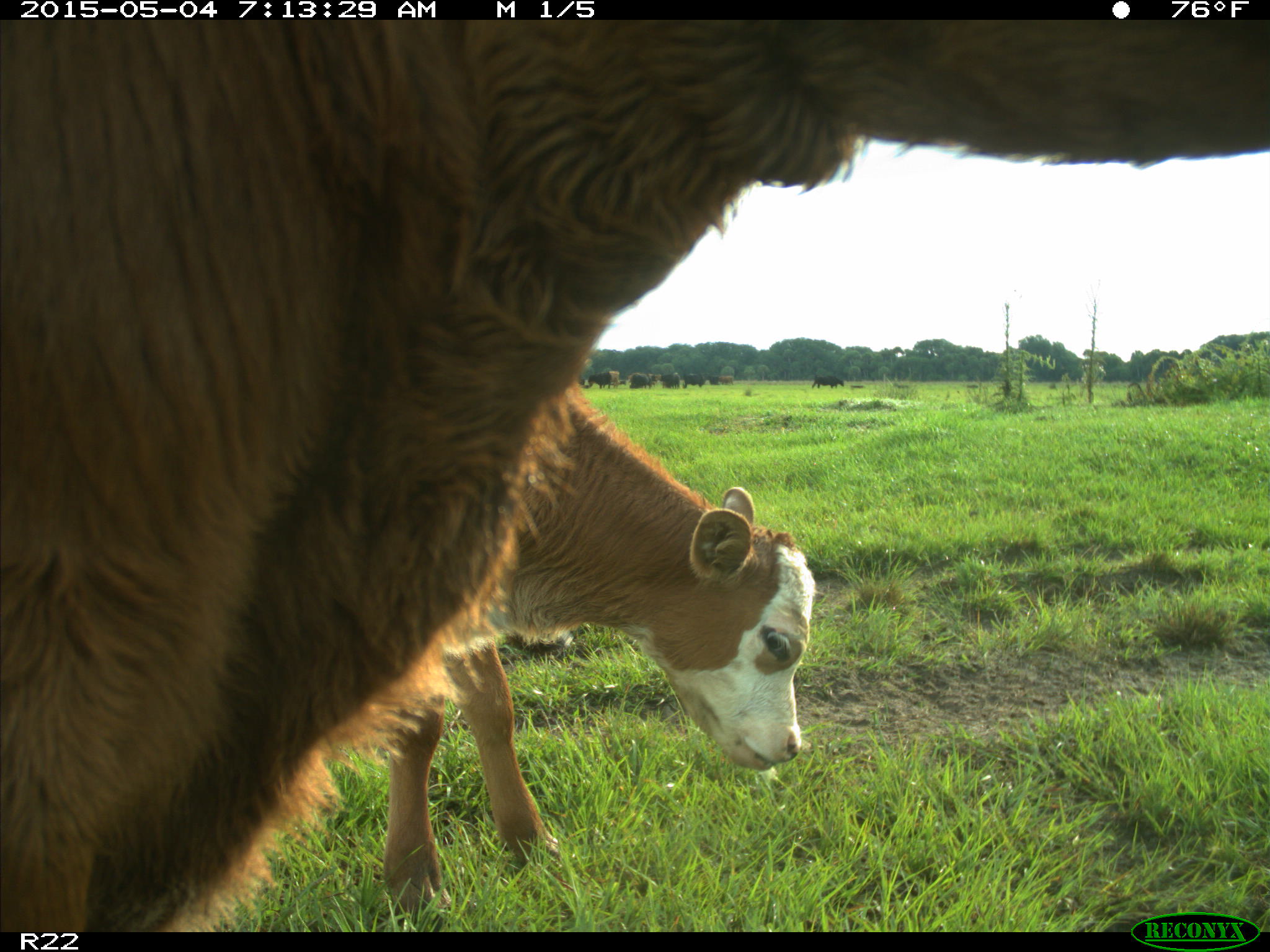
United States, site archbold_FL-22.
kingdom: Animalia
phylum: Chordata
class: Mammalia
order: Artiodactyla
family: Bovidae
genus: Bos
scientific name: Bos taurus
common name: domestic cow